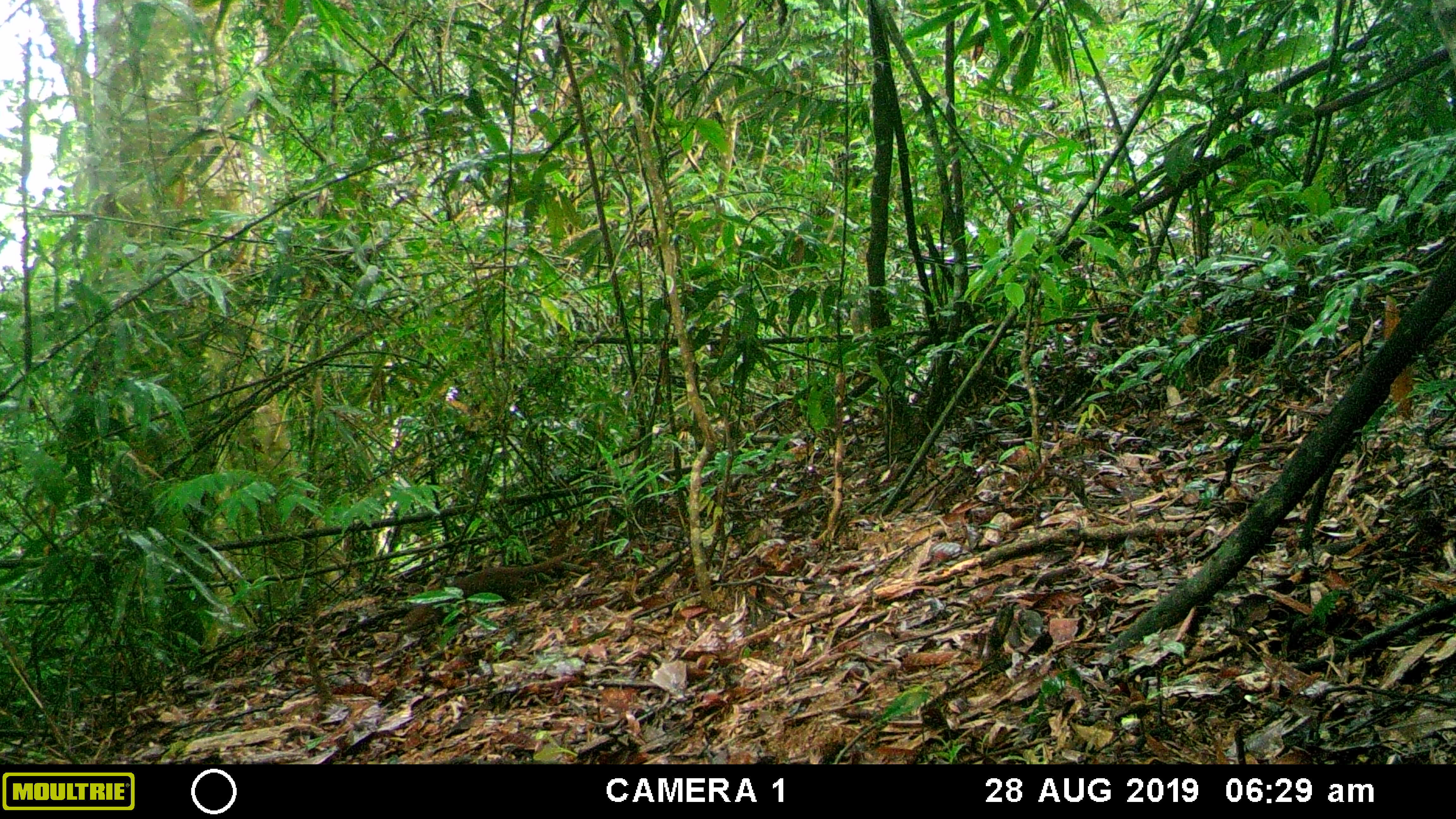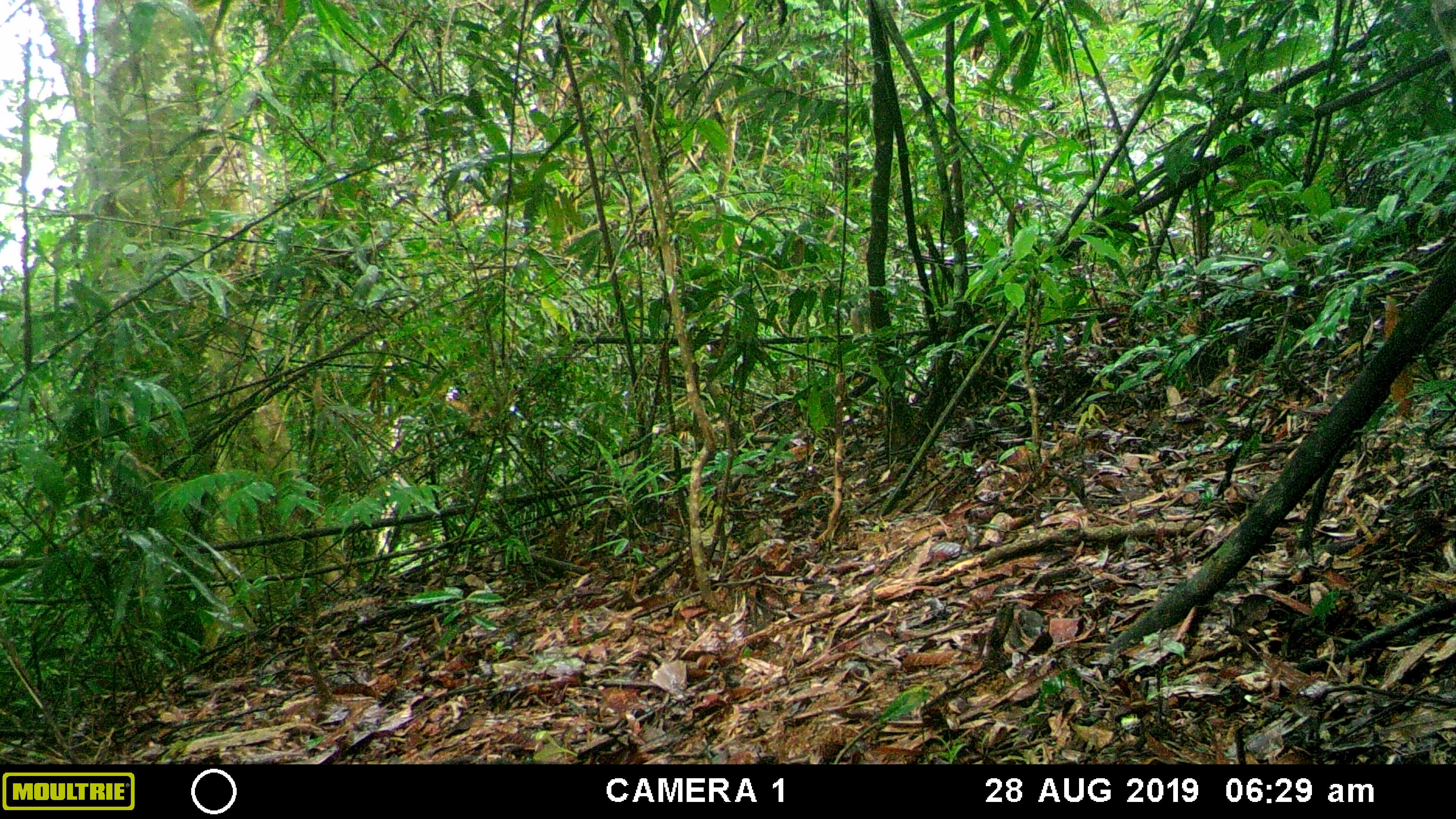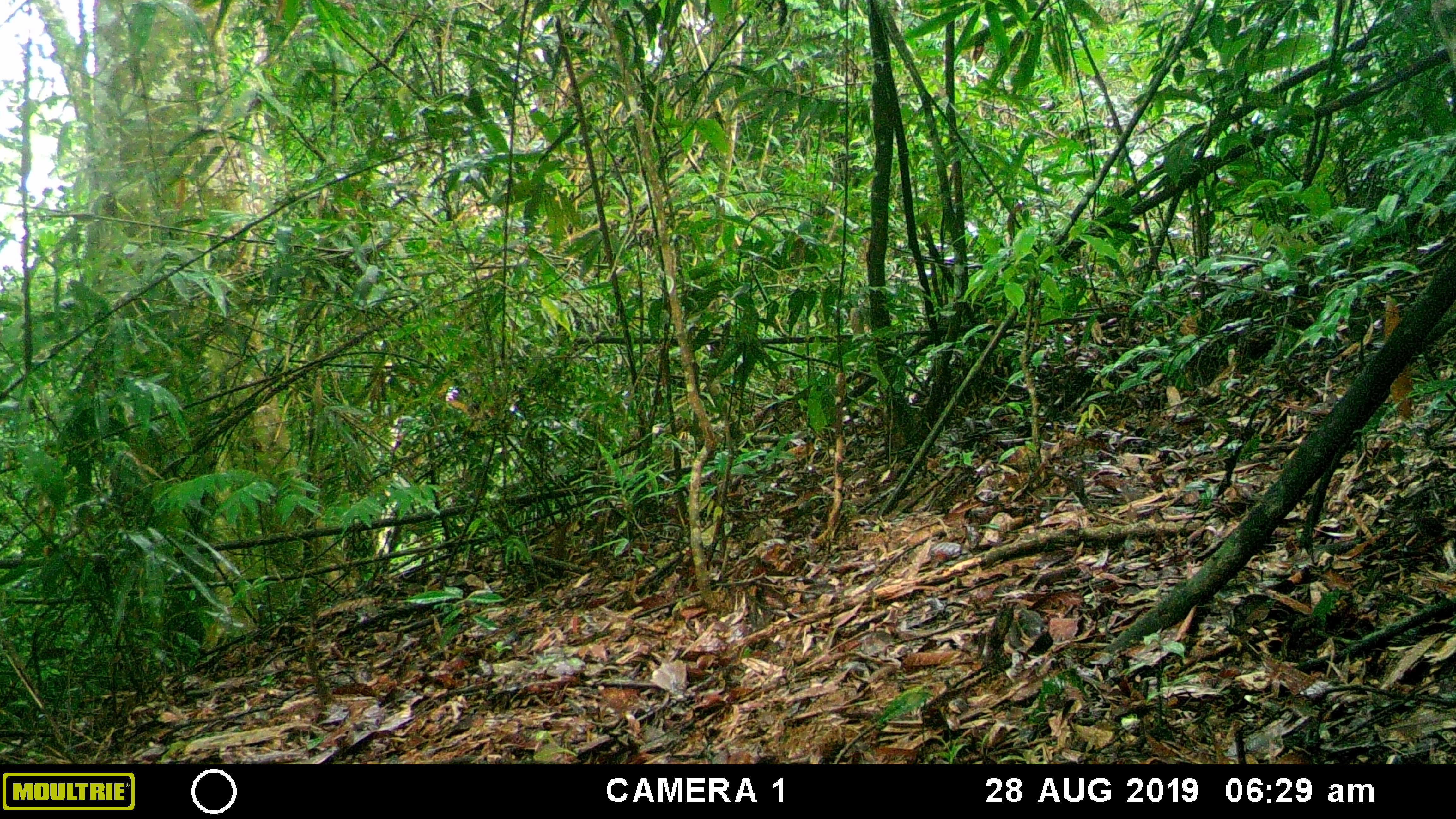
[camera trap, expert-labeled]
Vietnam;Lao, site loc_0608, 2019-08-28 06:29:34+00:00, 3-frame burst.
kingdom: Animalia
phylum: Chordata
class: Mammalia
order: Scandentia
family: Tupaiidae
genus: Tupaia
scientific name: Tupaia belangeri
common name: northern treeshrew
Northern treeshrew (Tupaia belangeri). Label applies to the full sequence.